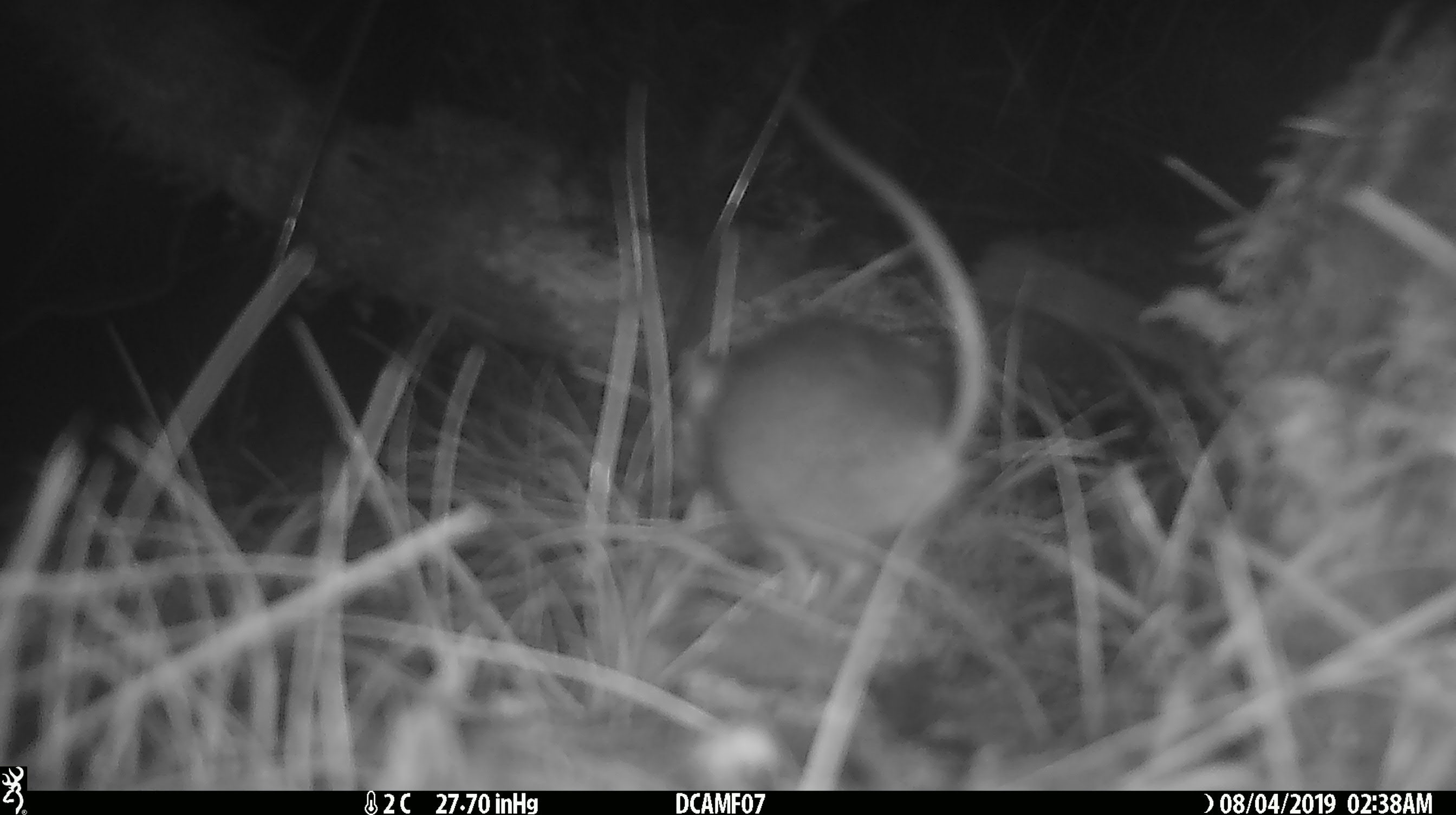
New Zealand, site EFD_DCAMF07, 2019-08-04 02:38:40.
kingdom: Animalia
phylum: Chordata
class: Mammalia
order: Rodentia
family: Muridae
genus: Mus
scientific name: Mus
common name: mouse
Mouse (Mus).